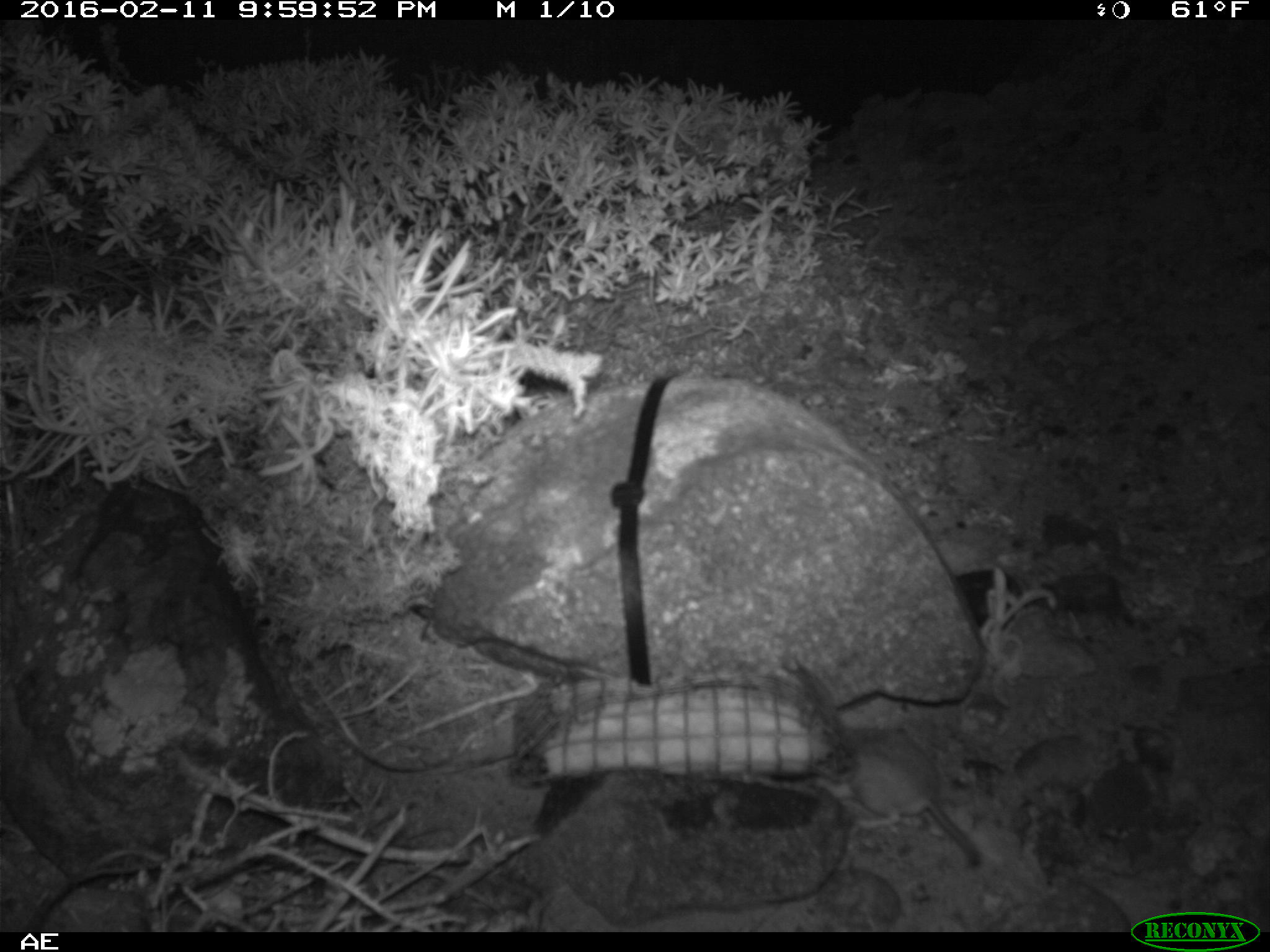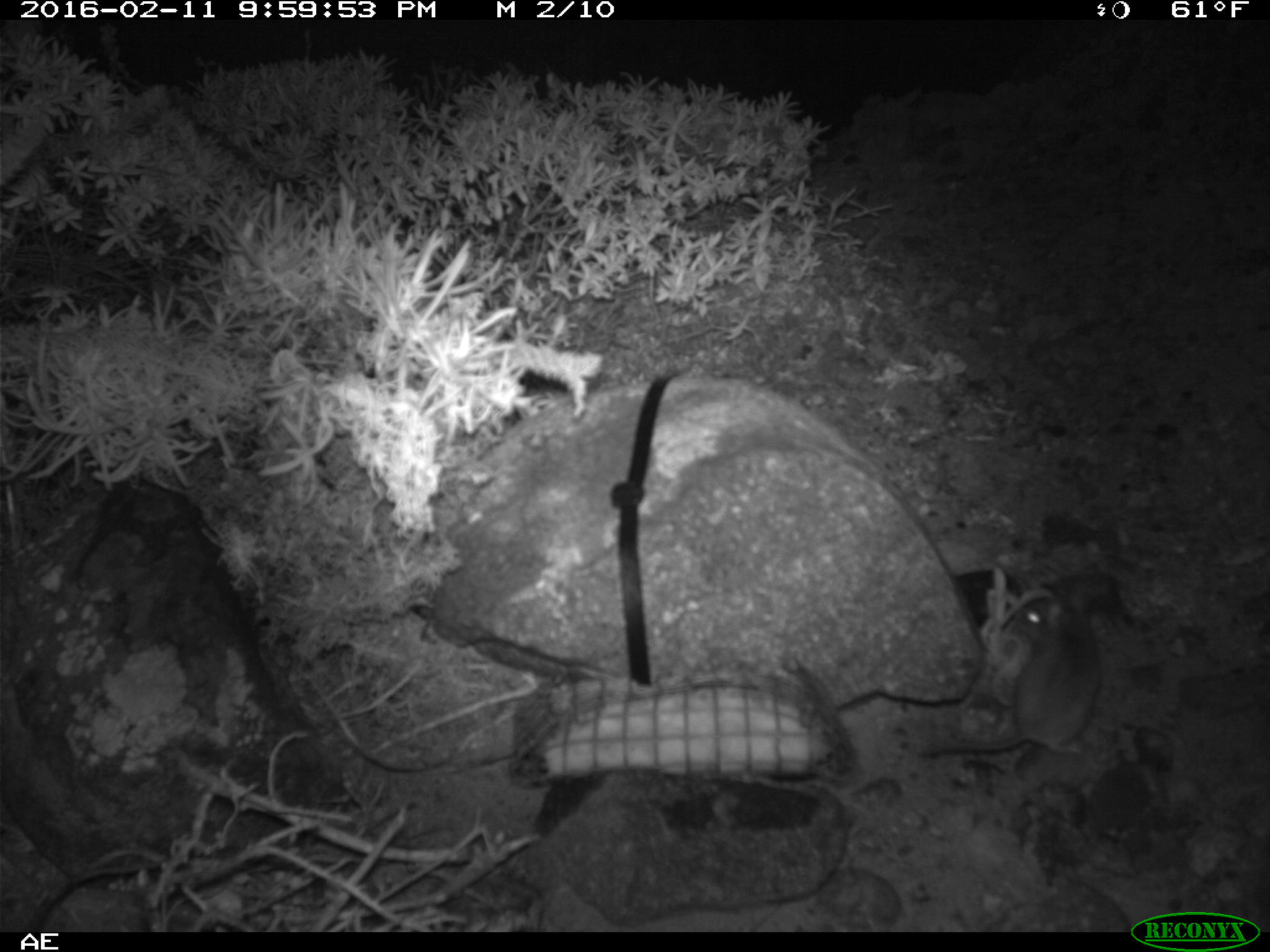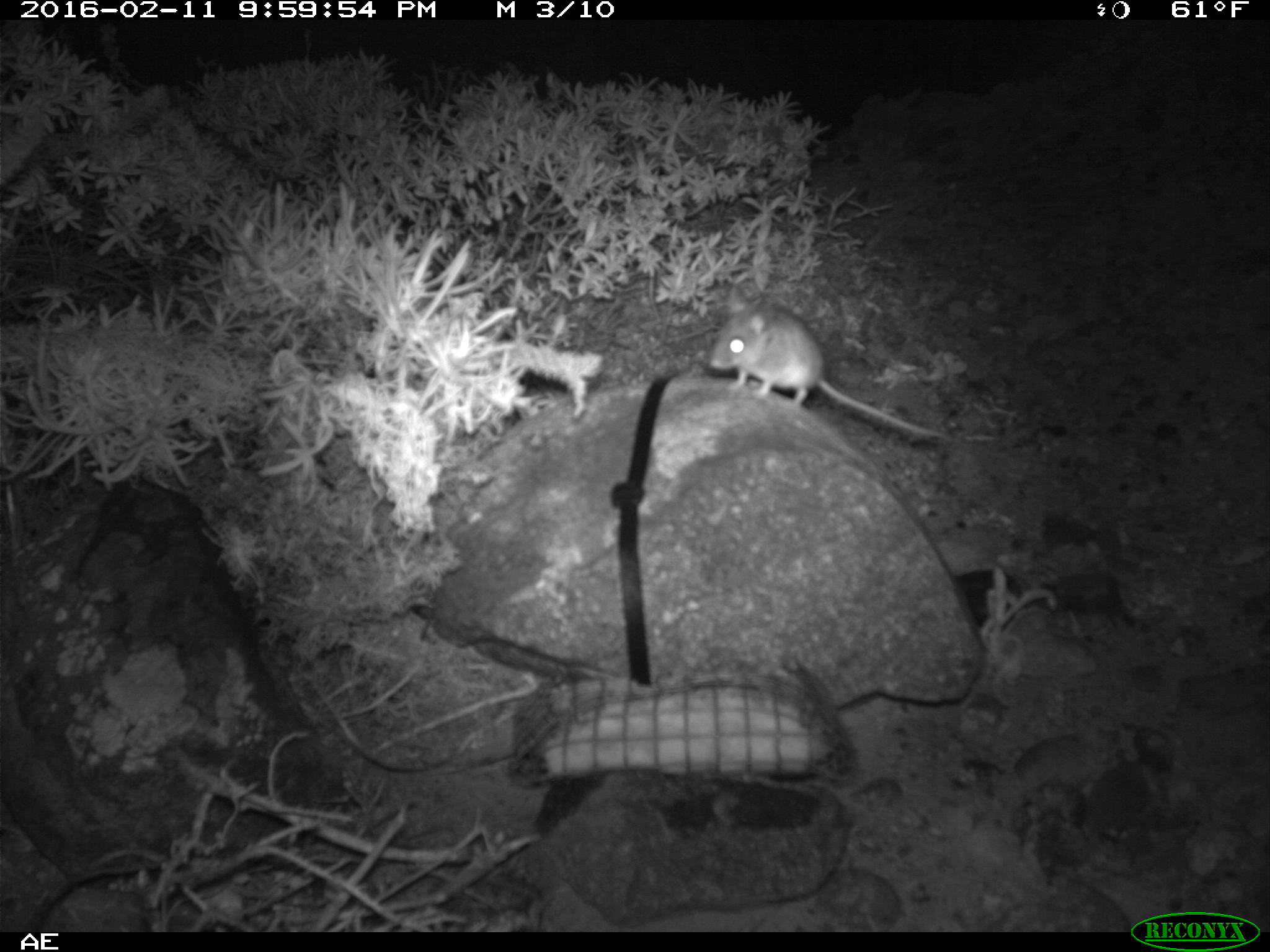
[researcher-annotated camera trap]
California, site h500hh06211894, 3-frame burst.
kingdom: Animalia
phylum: Chordata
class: Mammalia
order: Rodentia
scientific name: Rodentia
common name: rodent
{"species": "rodent (Rodentia)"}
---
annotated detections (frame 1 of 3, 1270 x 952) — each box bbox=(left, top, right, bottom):
rodent: bbox=(810, 726, 983, 870)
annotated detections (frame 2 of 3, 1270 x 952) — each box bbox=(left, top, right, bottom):
rodent: bbox=(912, 584, 1099, 756)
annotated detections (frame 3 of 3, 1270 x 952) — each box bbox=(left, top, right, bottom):
rodent: bbox=(709, 280, 952, 441)